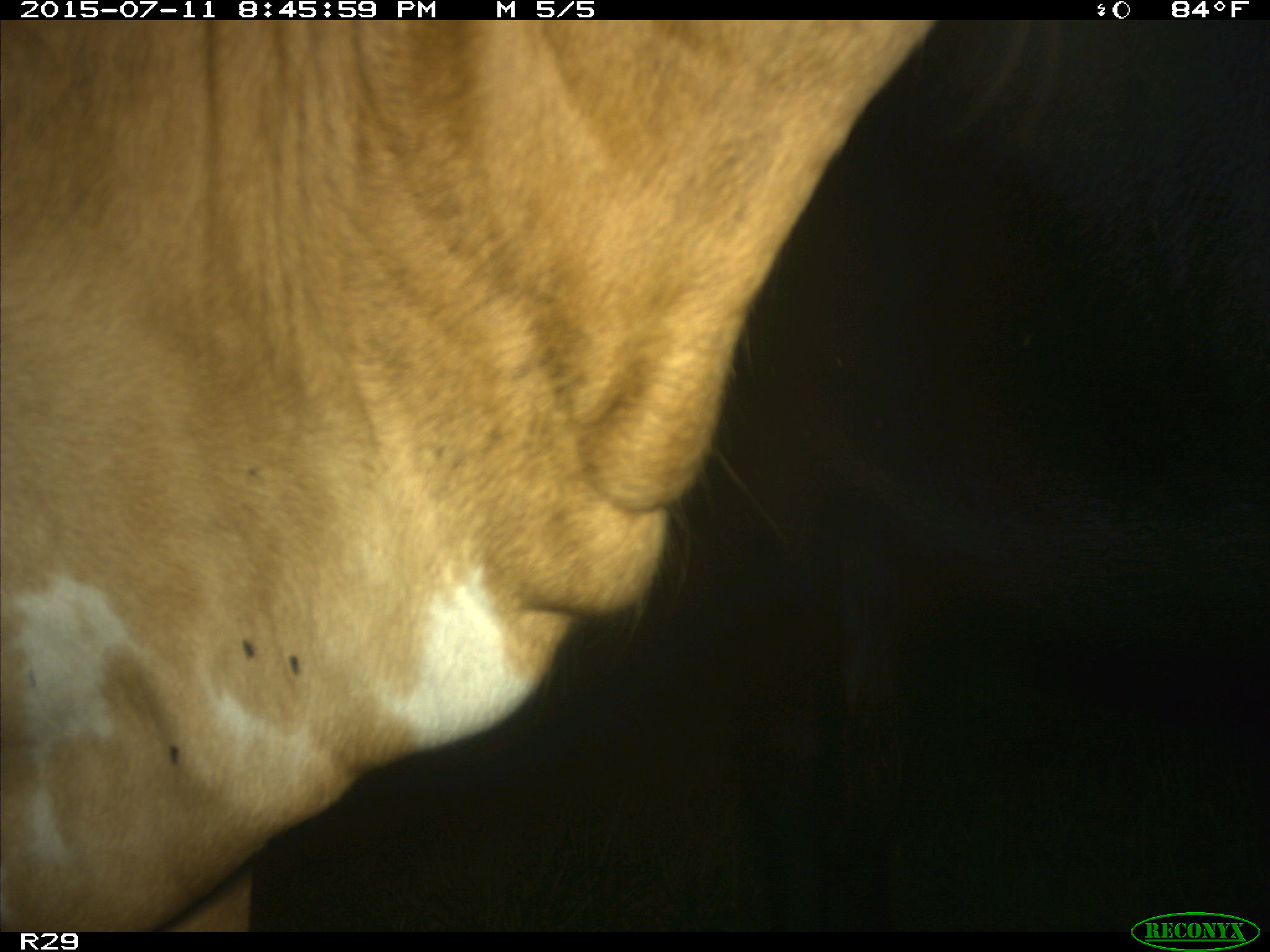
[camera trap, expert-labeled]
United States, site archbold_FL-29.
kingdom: Animalia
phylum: Chordata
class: Mammalia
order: Artiodactyla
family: Bovidae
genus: Bos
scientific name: Bos taurus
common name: domestic cow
Bos taurus (domestic cow).